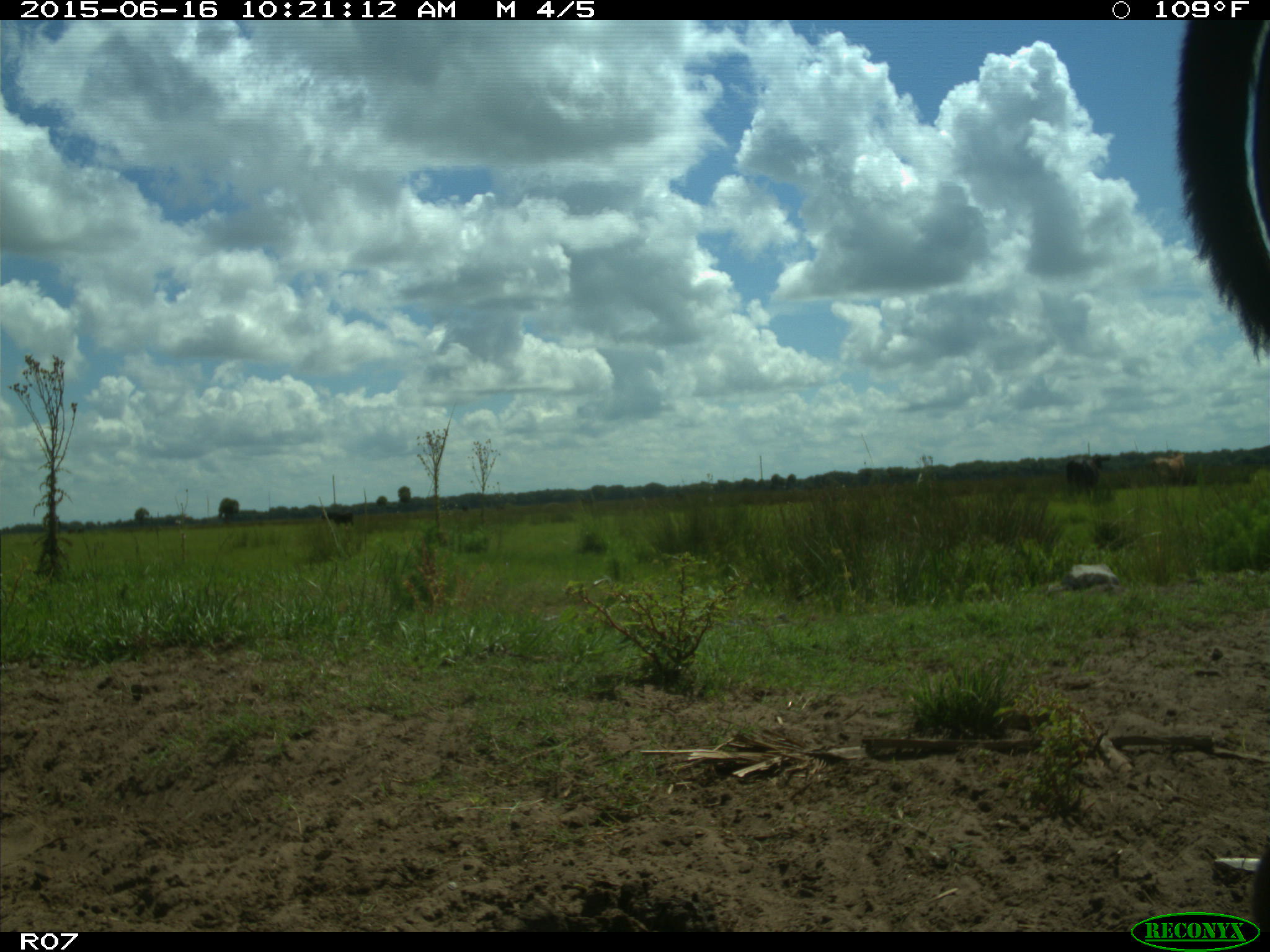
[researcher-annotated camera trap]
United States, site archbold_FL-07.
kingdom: Animalia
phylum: Chordata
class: Mammalia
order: Artiodactyla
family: Bovidae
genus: Bos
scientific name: Bos taurus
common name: domestic cow